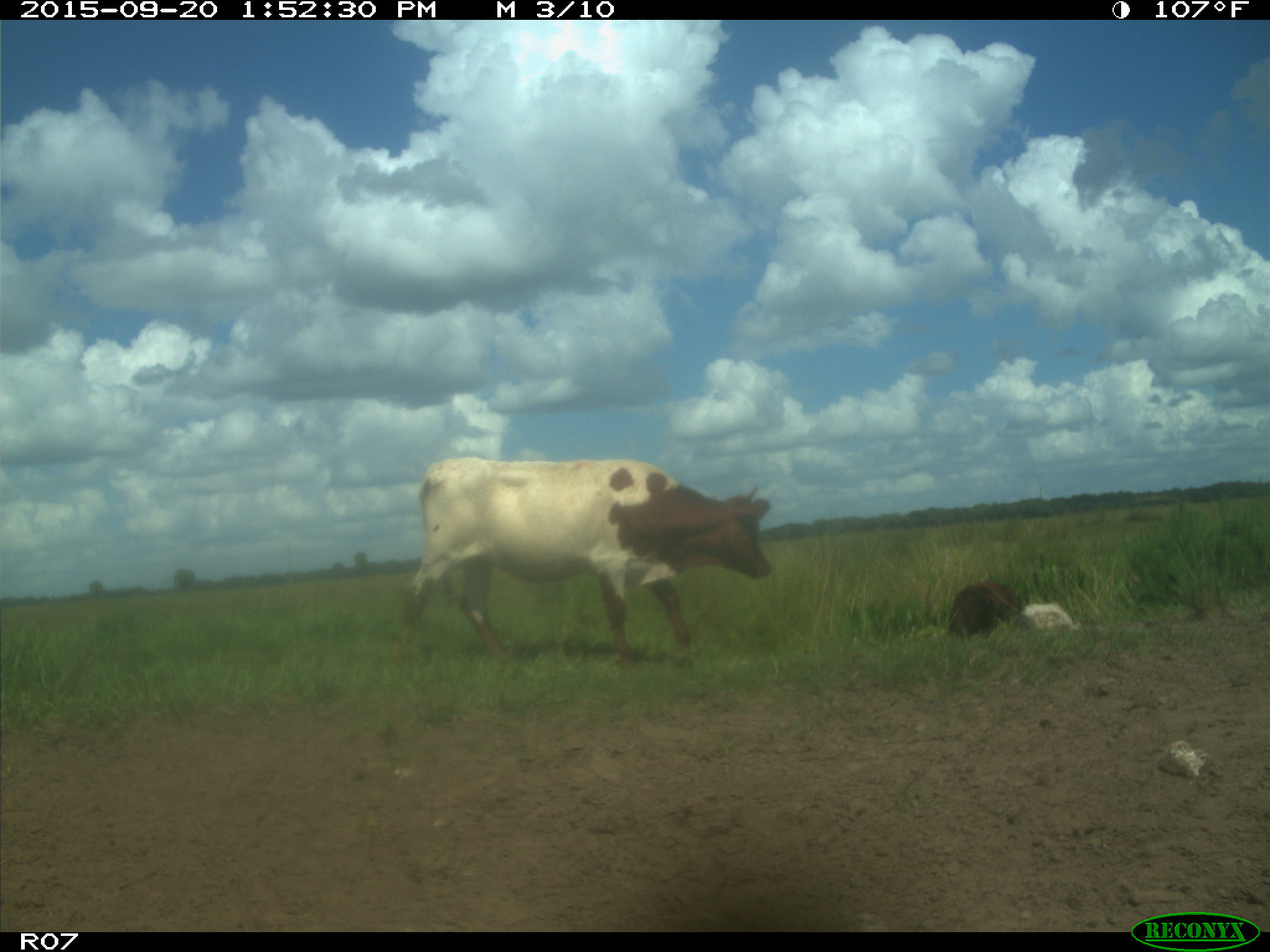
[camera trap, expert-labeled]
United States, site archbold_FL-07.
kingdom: Animalia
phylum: Chordata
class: Mammalia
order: Artiodactyla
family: Bovidae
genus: Bos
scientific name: Bos taurus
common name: domestic cow